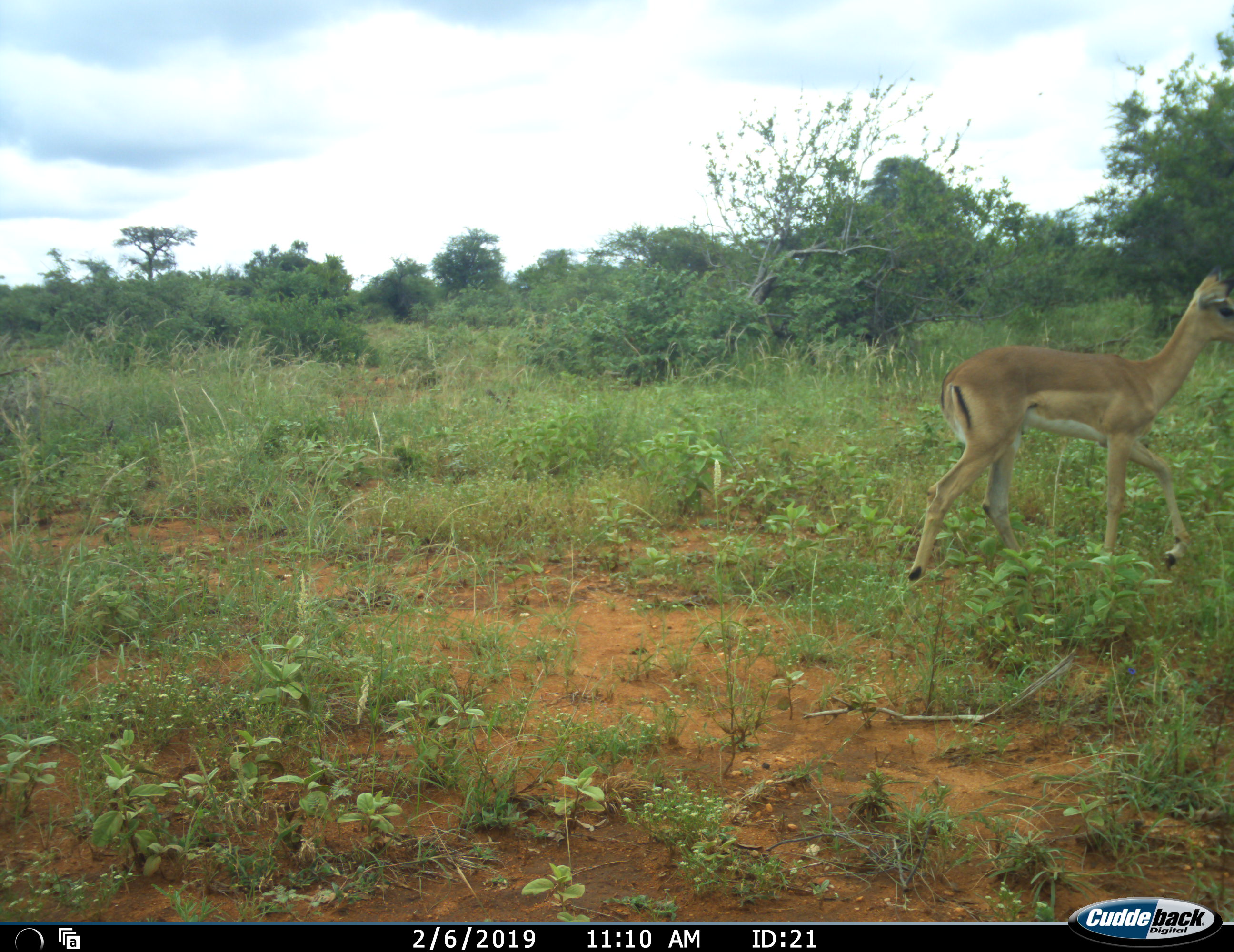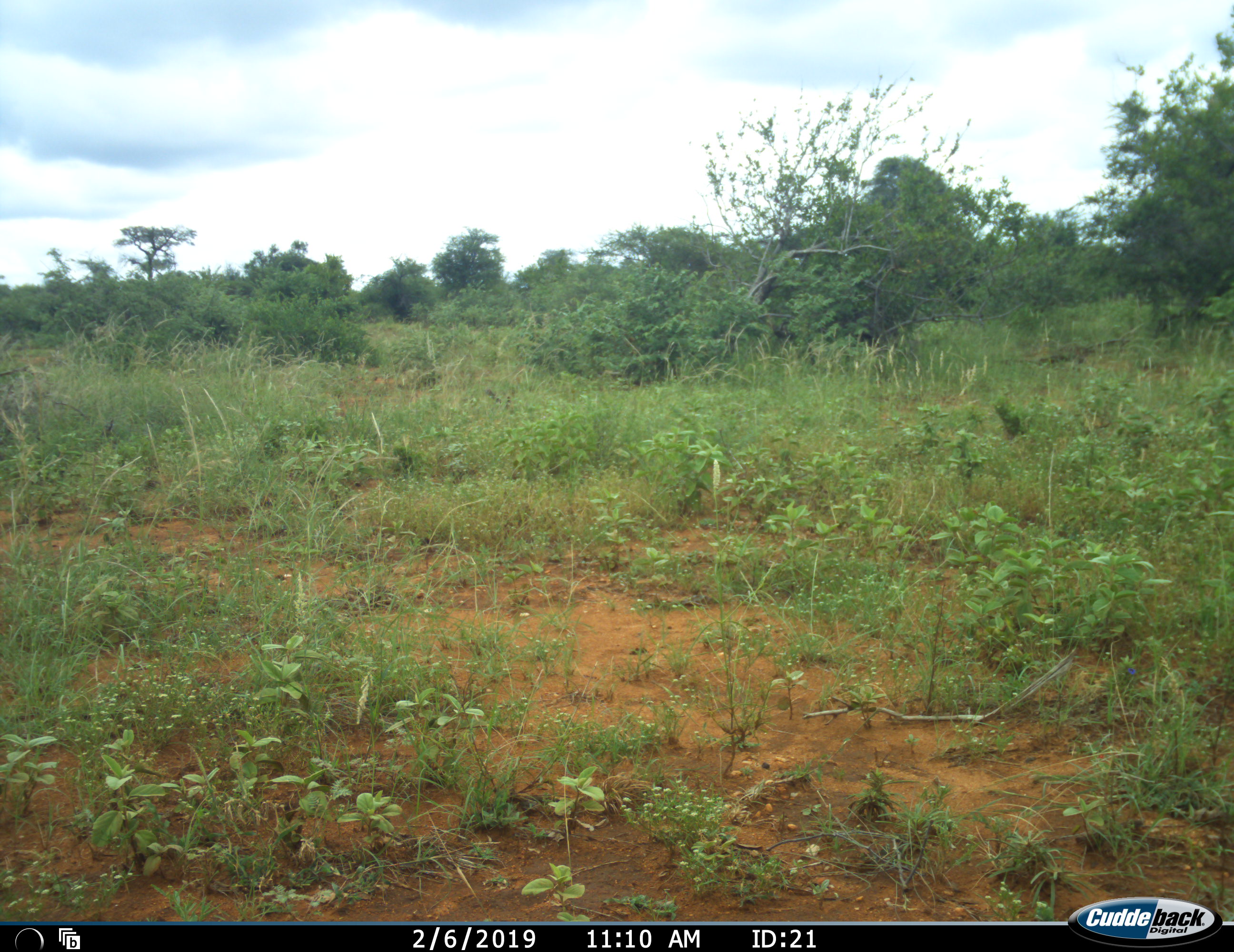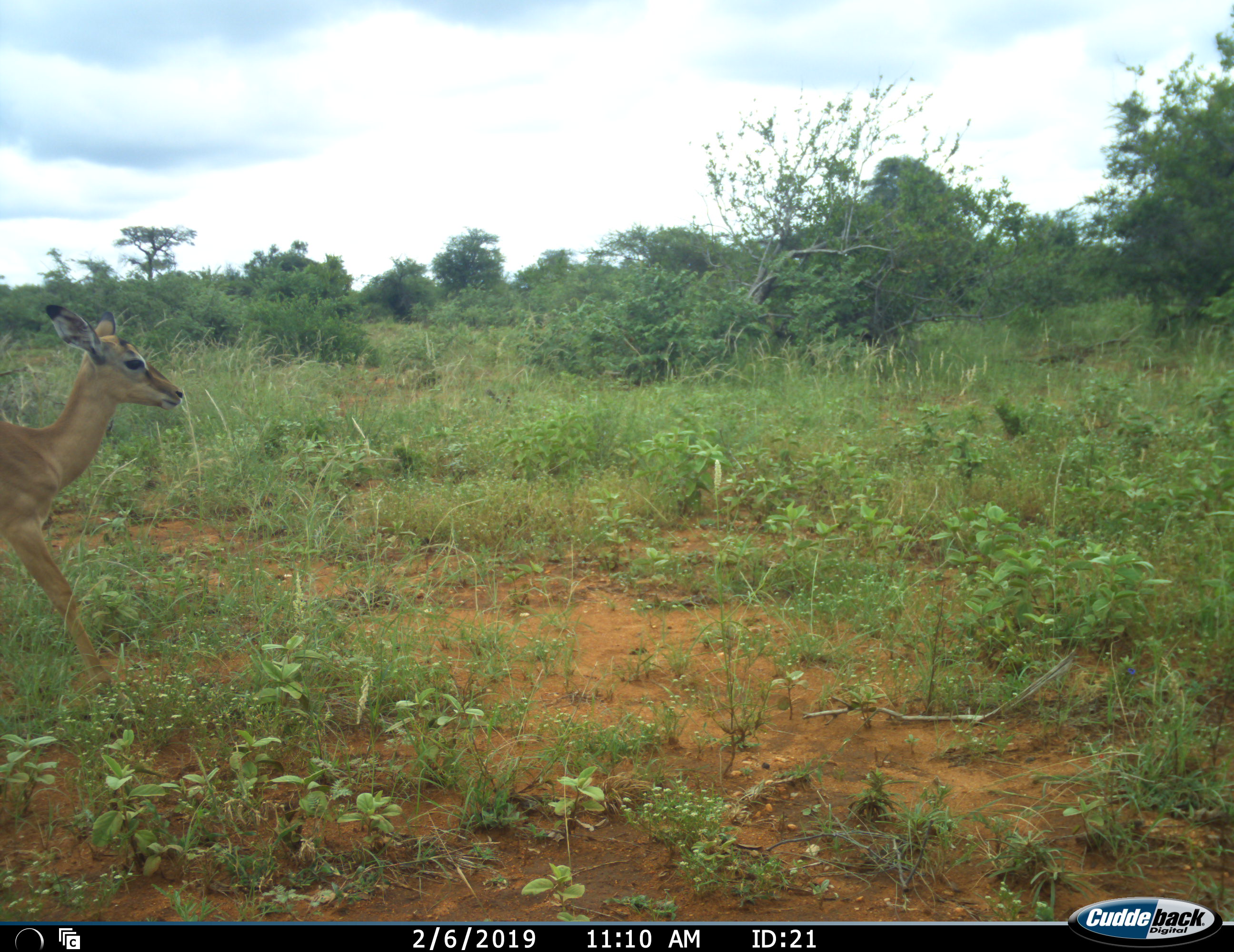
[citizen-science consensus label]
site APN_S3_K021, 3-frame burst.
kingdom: Animalia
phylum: Chordata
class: Mammalia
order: Artiodactyla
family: Bovidae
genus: Aepyceros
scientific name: Aepyceros melampus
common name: impala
Impala (Aepyceros melampus), count 2. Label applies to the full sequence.